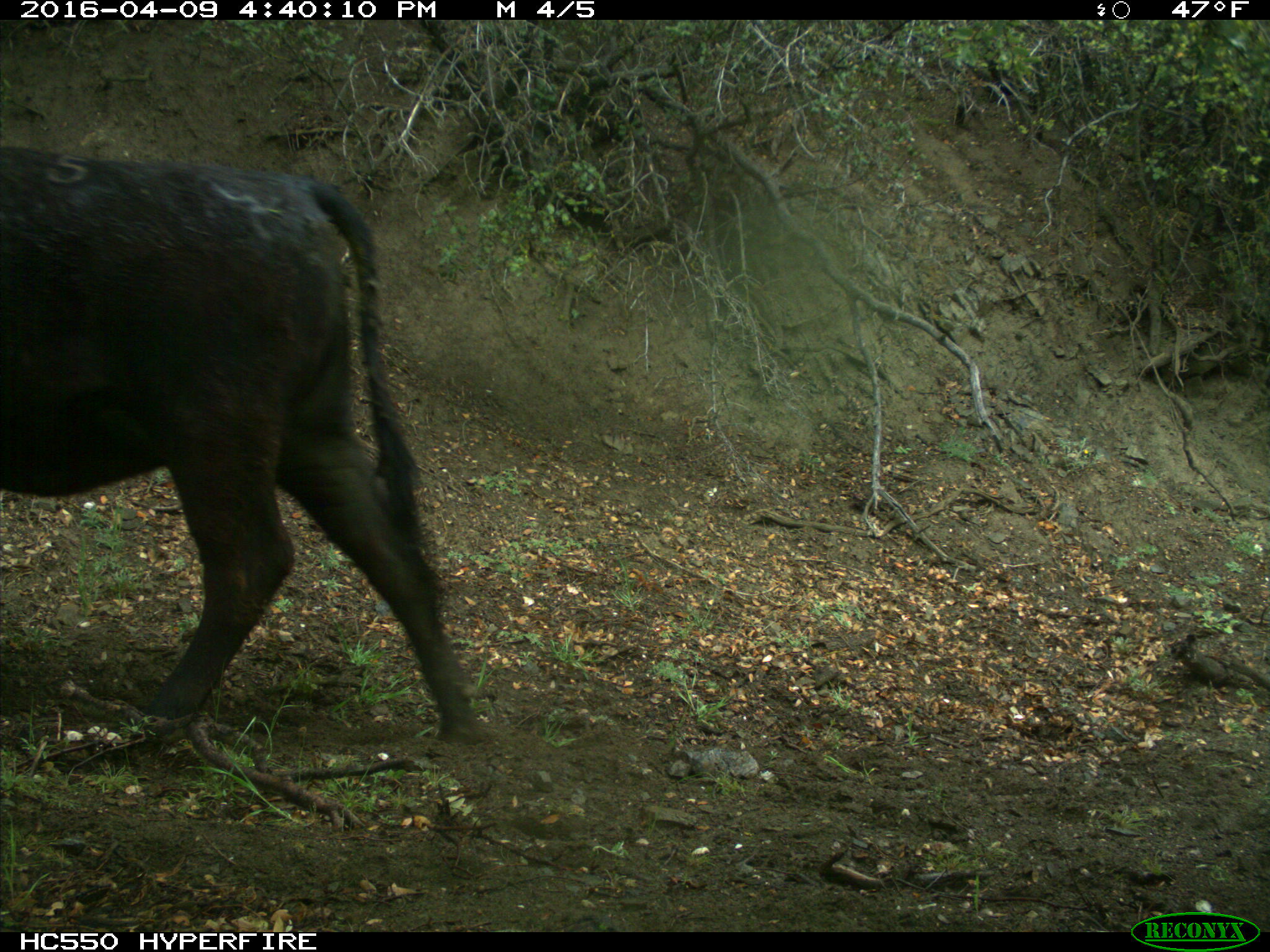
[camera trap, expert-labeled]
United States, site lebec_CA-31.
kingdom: Animalia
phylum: Chordata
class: Mammalia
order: Artiodactyla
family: Bovidae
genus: Bos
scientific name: Bos taurus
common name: domestic cow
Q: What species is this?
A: Bos taurus (domestic cow).